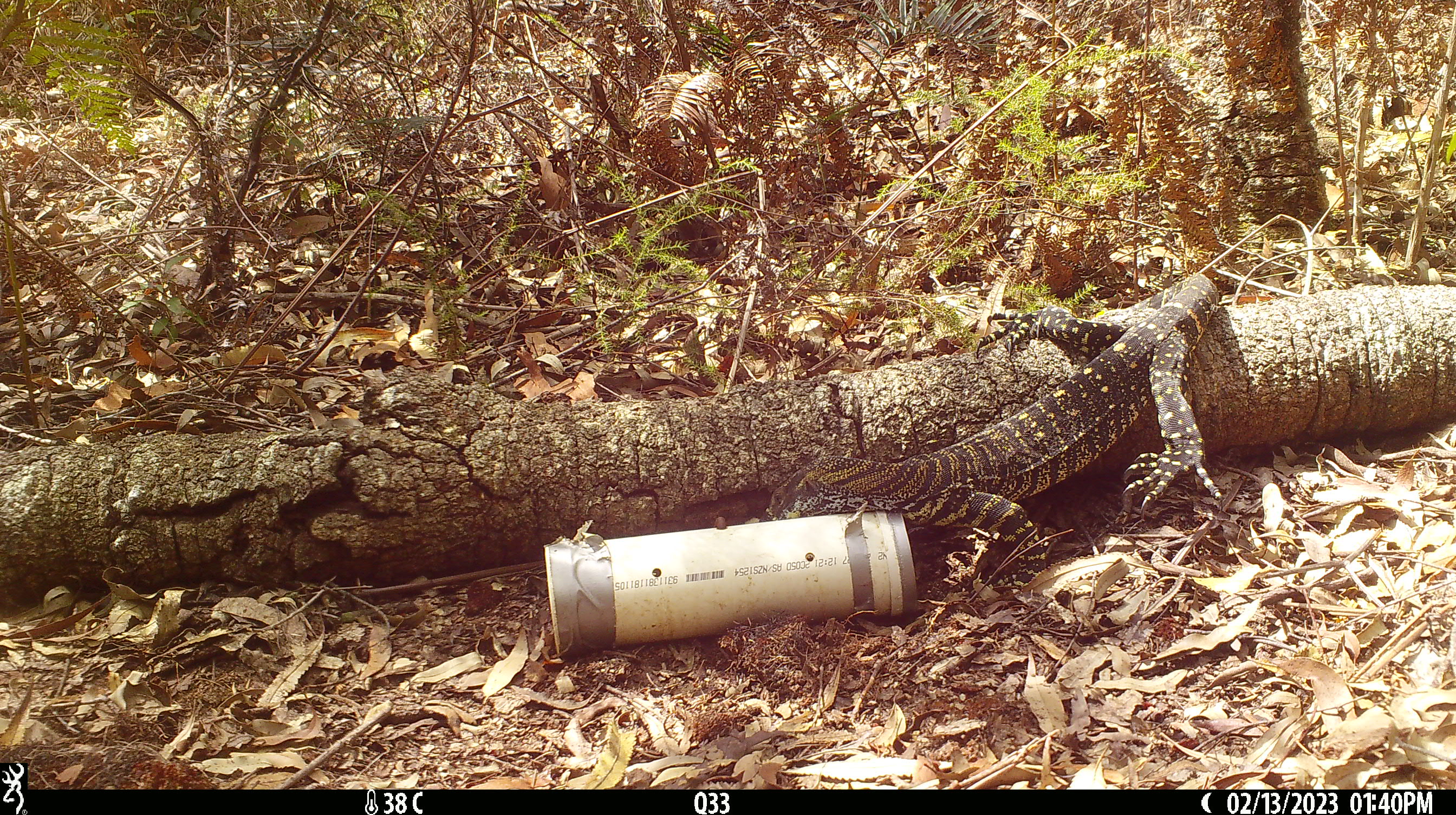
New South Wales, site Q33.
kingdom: Animalia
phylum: Chordata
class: Reptilia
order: Squamata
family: Varanidae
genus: Varanus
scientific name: Varanus varius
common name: lace monitor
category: goanna